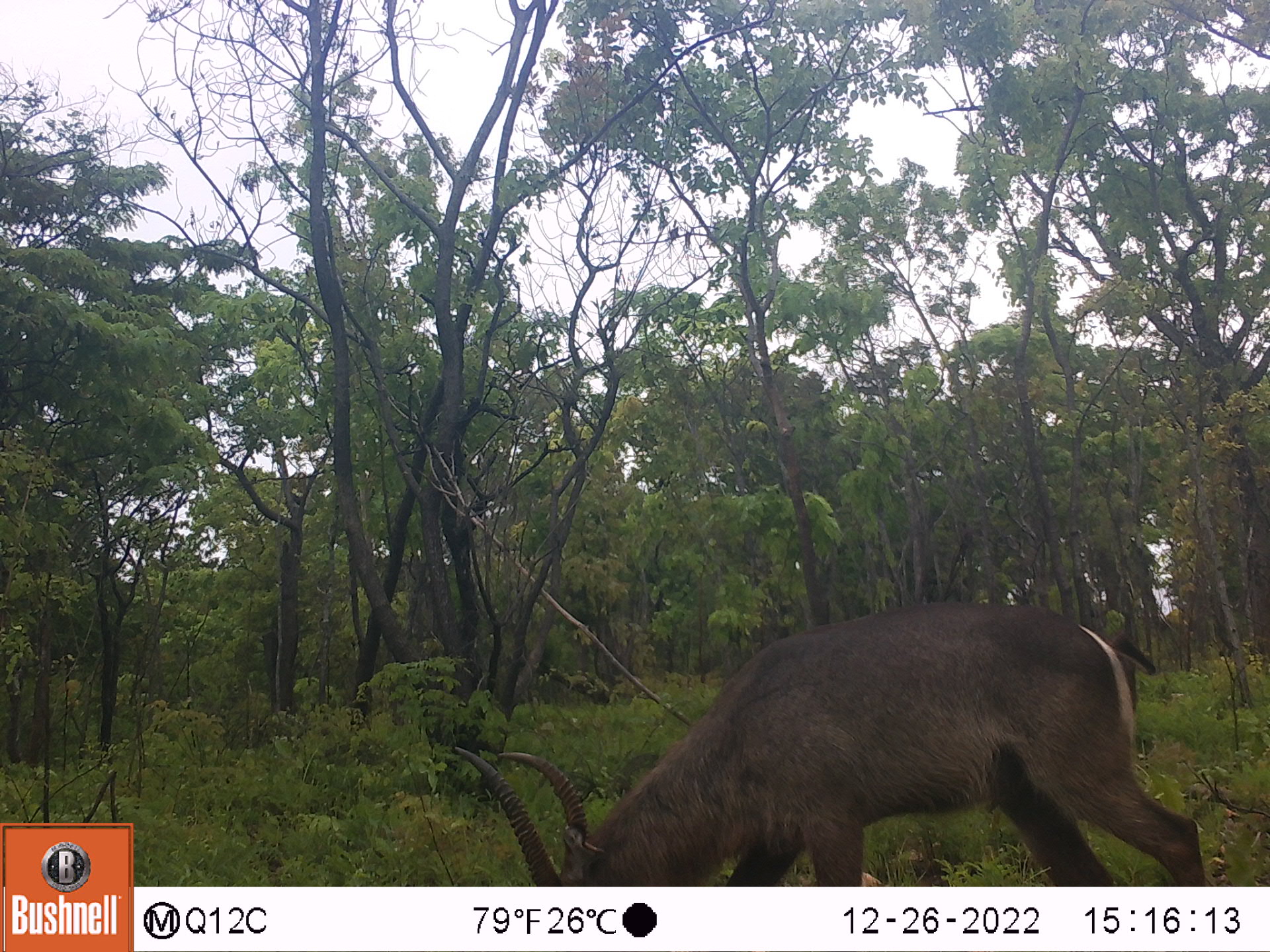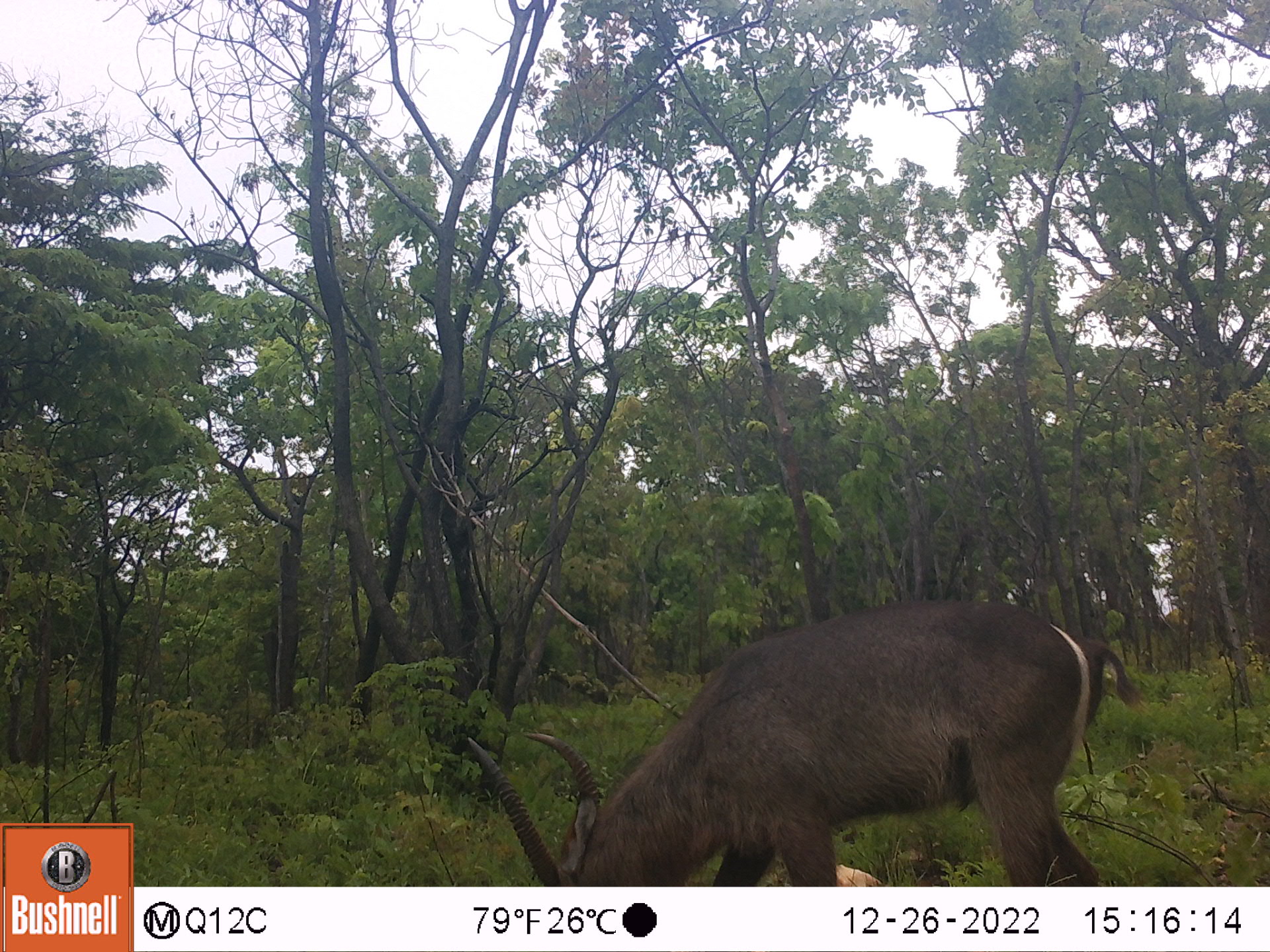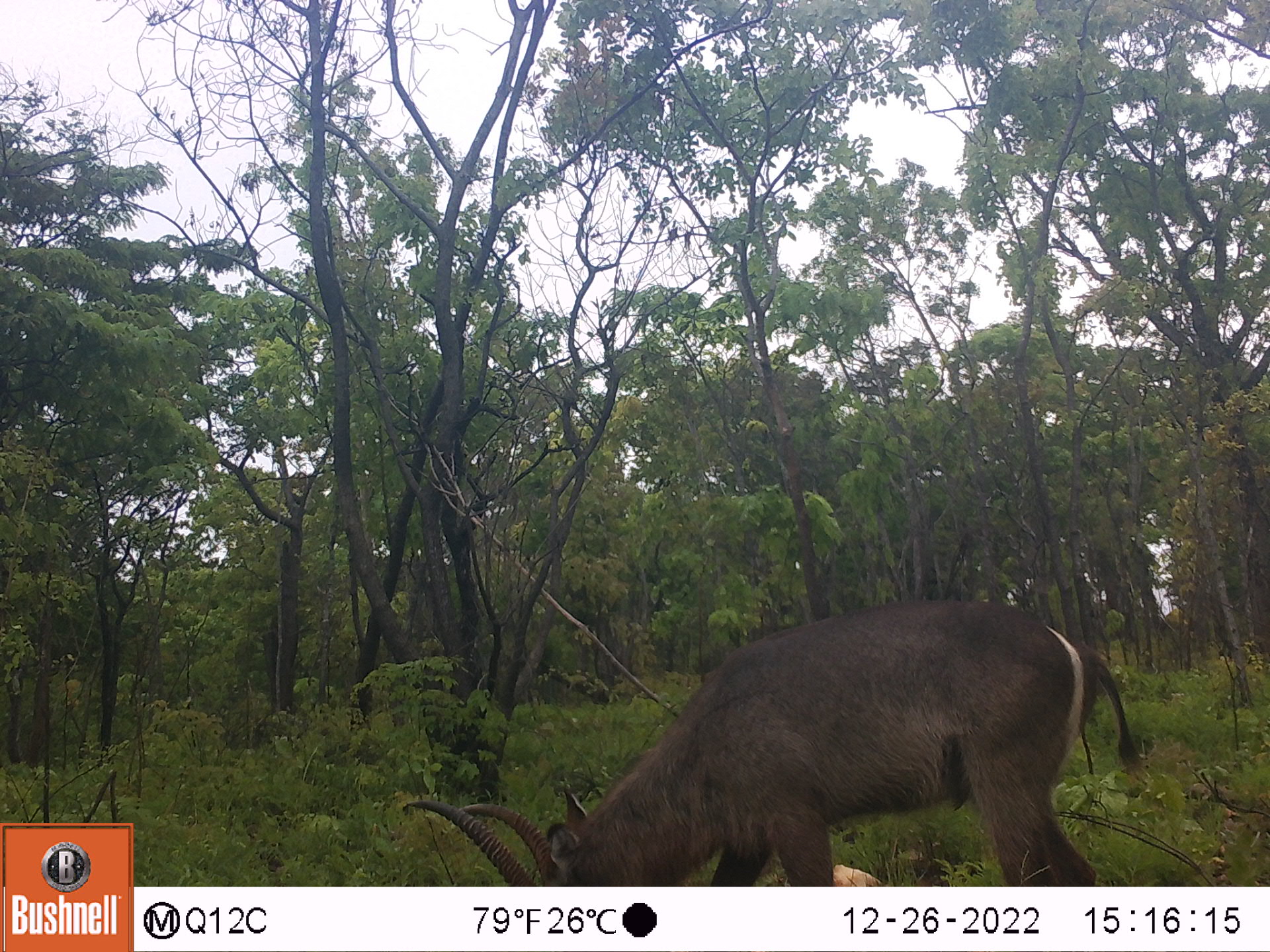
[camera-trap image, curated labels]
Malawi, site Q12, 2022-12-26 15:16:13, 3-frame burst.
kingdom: Animalia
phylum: Chordata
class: Mammalia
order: Artiodactyla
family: Bovidae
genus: Kobus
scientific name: Kobus ellipsiprymnus ellipsiprymnus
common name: common waterbuck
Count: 1.